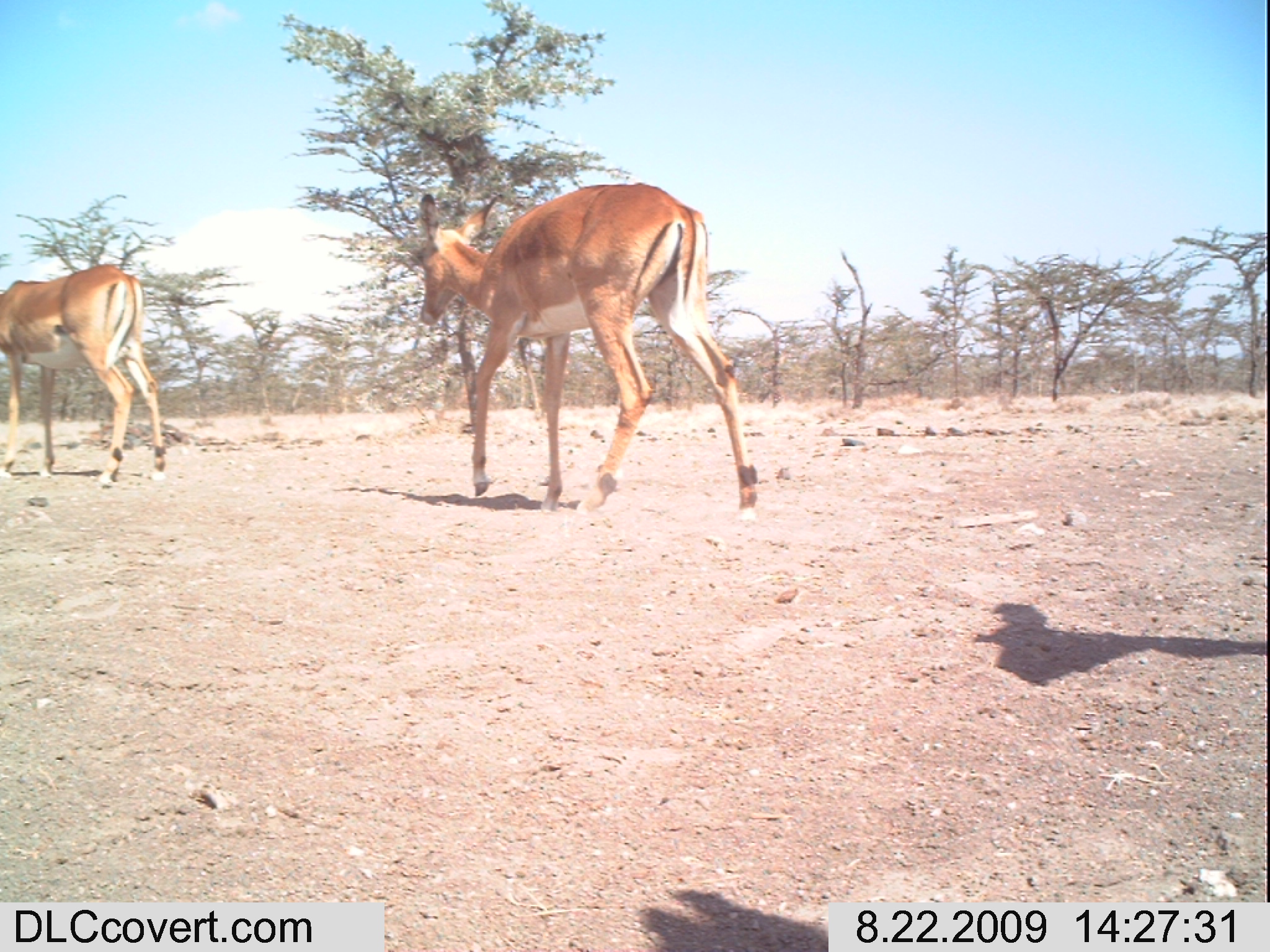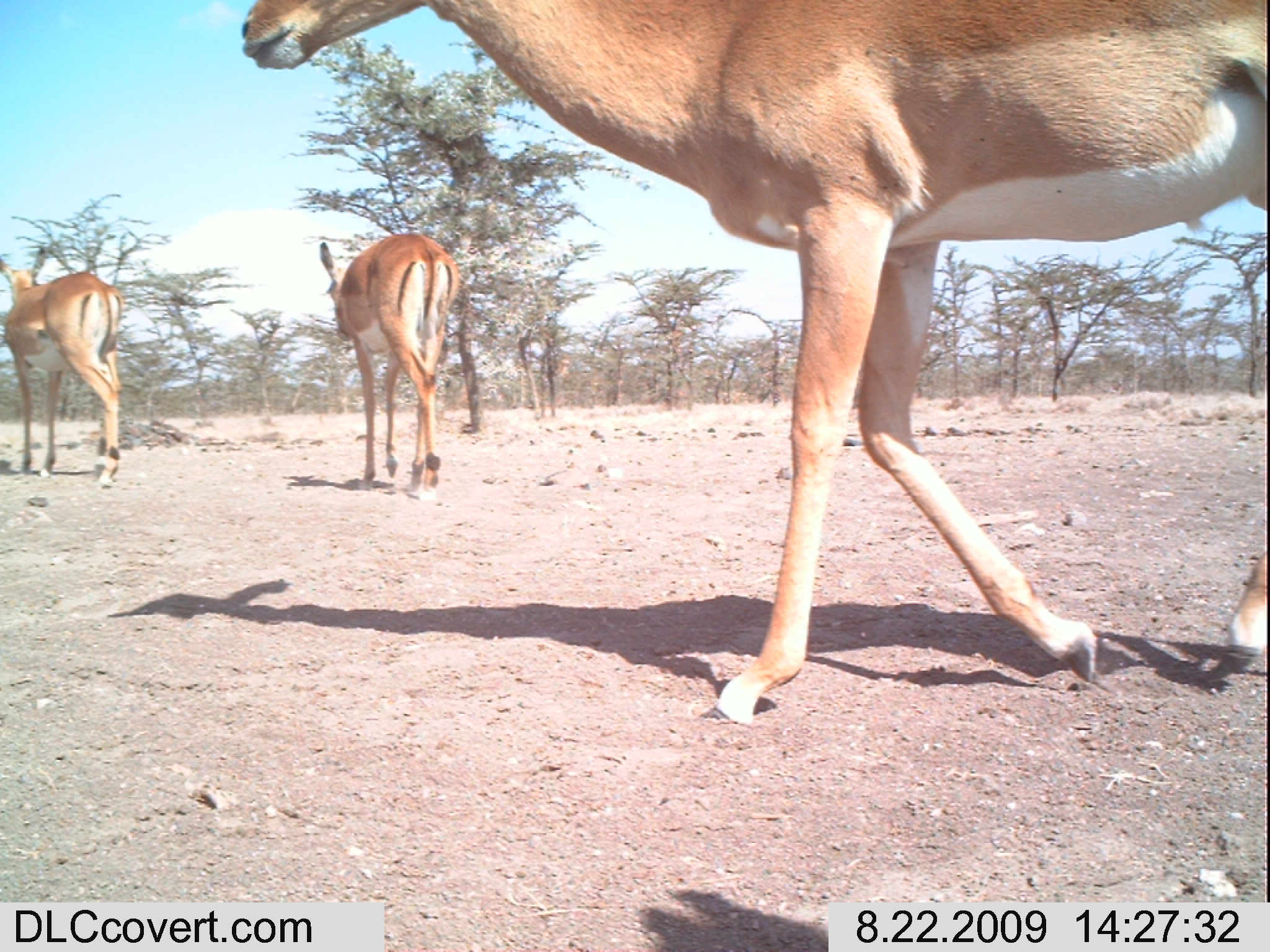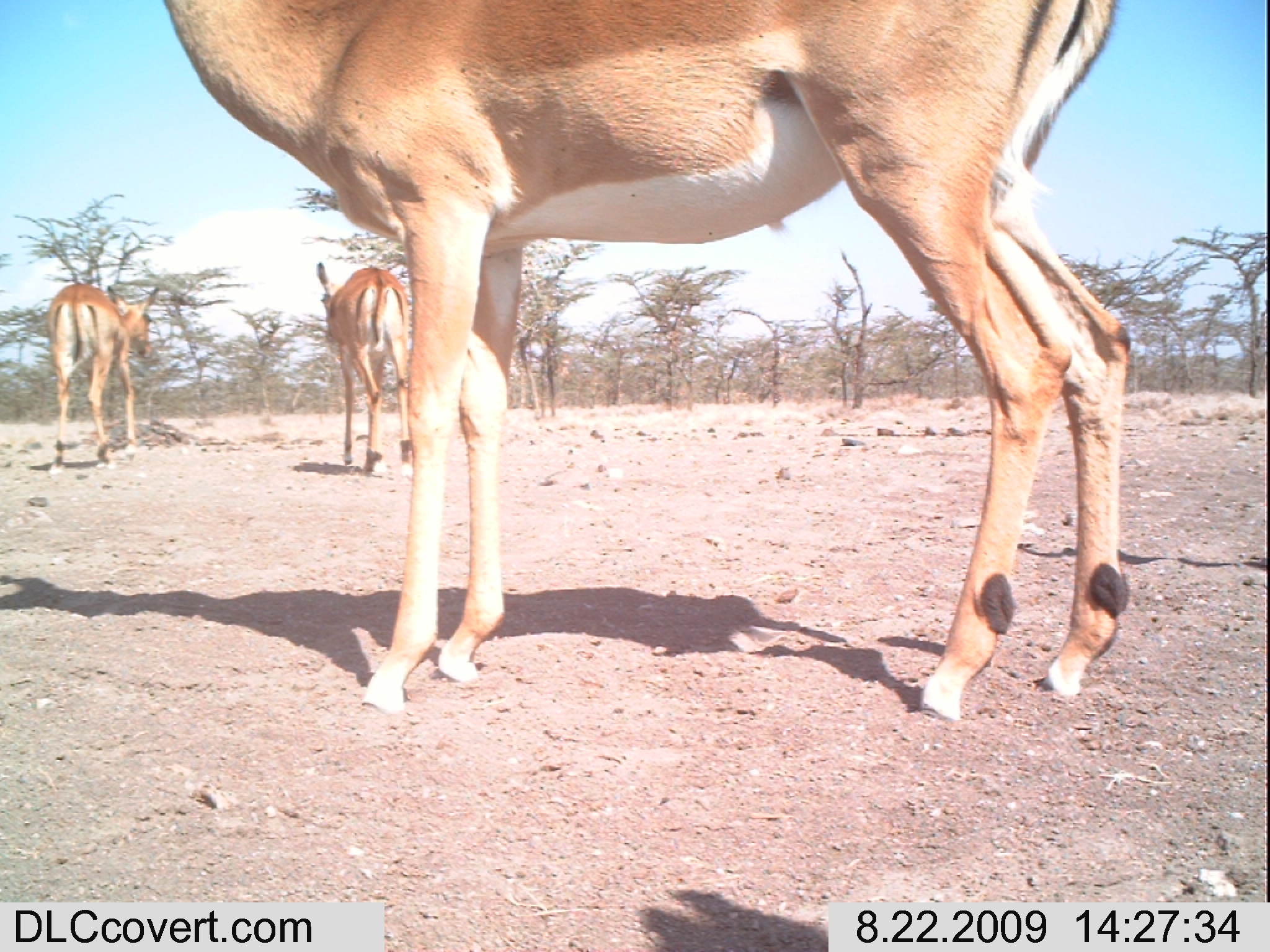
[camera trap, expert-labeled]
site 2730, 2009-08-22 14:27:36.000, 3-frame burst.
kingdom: Animalia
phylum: Chordata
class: Mammalia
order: Artiodactyla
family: Bovidae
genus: Aepyceros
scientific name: Aepyceros melampus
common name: impala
Aepyceros melampus (impala), count 2.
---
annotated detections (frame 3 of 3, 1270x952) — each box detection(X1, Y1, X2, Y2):
aepyceros melampus: detection(162, 0, 1130, 715); detection(45, 278, 159, 471); detection(314, 260, 412, 474)